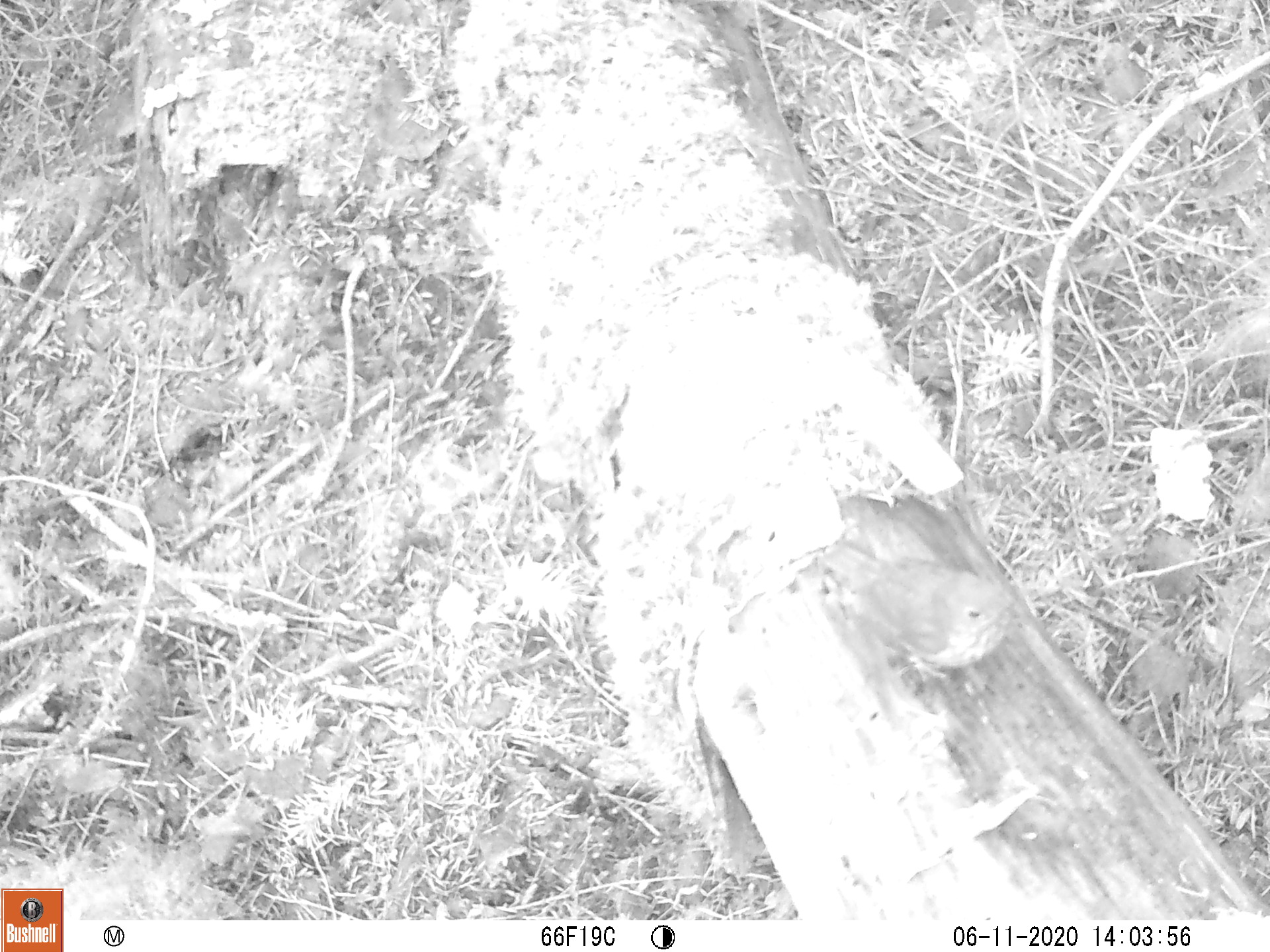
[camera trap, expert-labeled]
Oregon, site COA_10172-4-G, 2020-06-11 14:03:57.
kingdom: Animalia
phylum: Chordata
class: Aves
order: Passeriformes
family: Turdidae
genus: Catharus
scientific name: Catharus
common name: brown thrushes and nightingale-thrushes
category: catharus species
Catharus species (brown thrushes and nightingale-thrushes) (Catharus).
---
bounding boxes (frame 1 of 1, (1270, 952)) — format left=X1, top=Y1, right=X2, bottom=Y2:
catharus species: left=799, top=525, right=1049, bottom=721